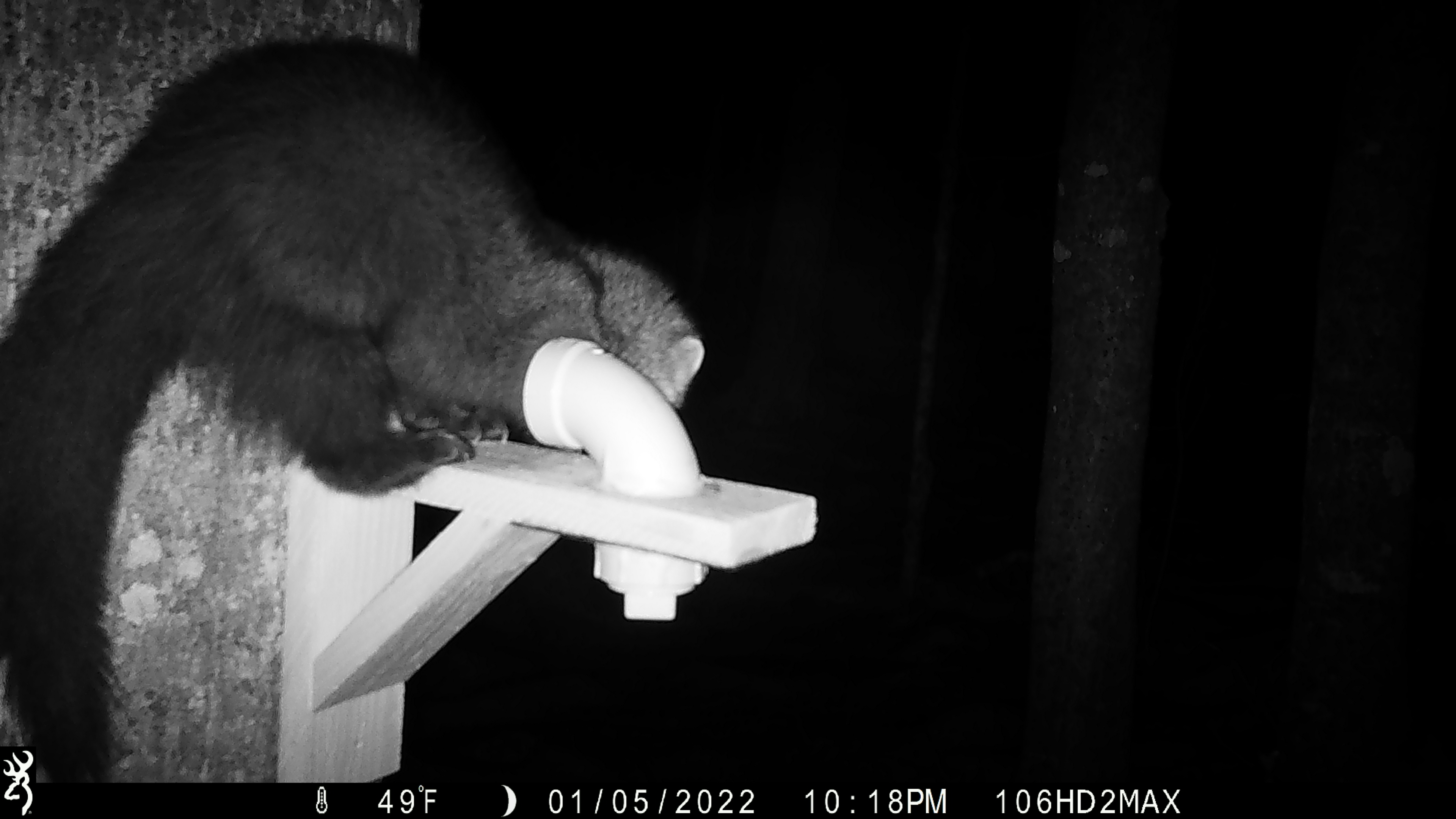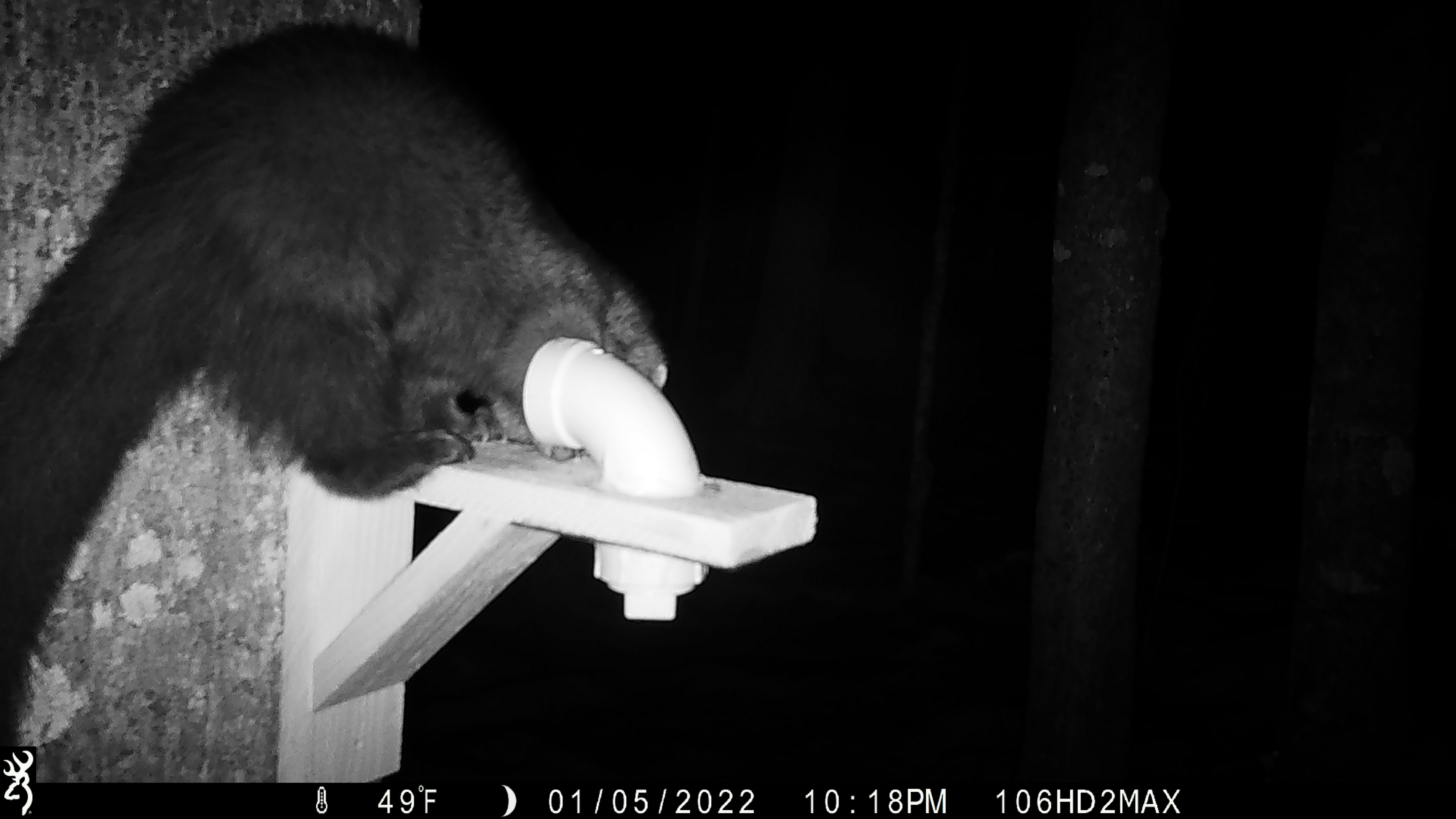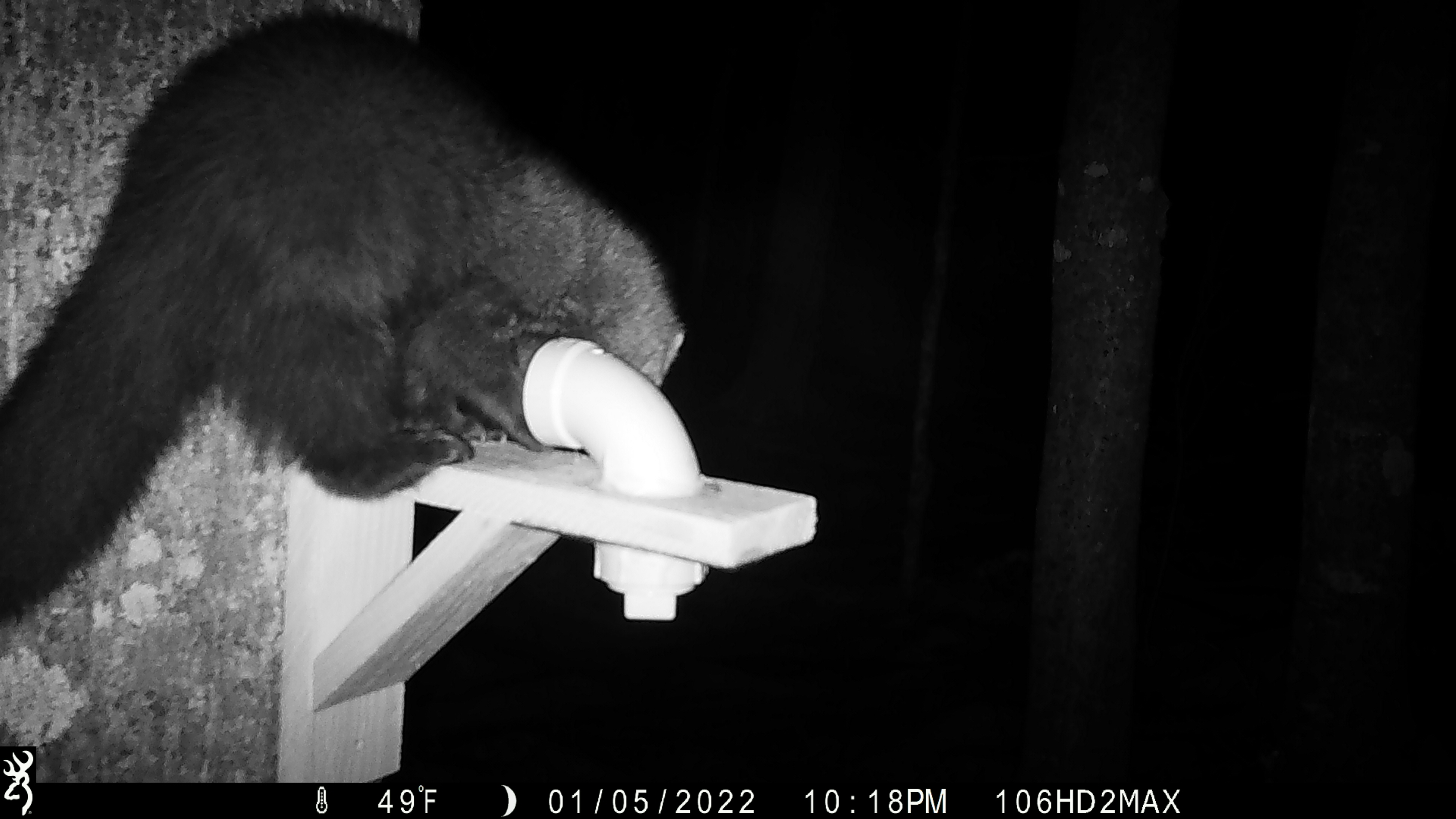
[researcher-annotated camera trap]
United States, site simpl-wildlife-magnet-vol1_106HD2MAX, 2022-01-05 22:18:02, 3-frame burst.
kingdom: Animalia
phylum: Chordata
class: Mammalia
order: Carnivora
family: Mustelidae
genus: Pekania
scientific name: Pekania pennanti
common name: fisher